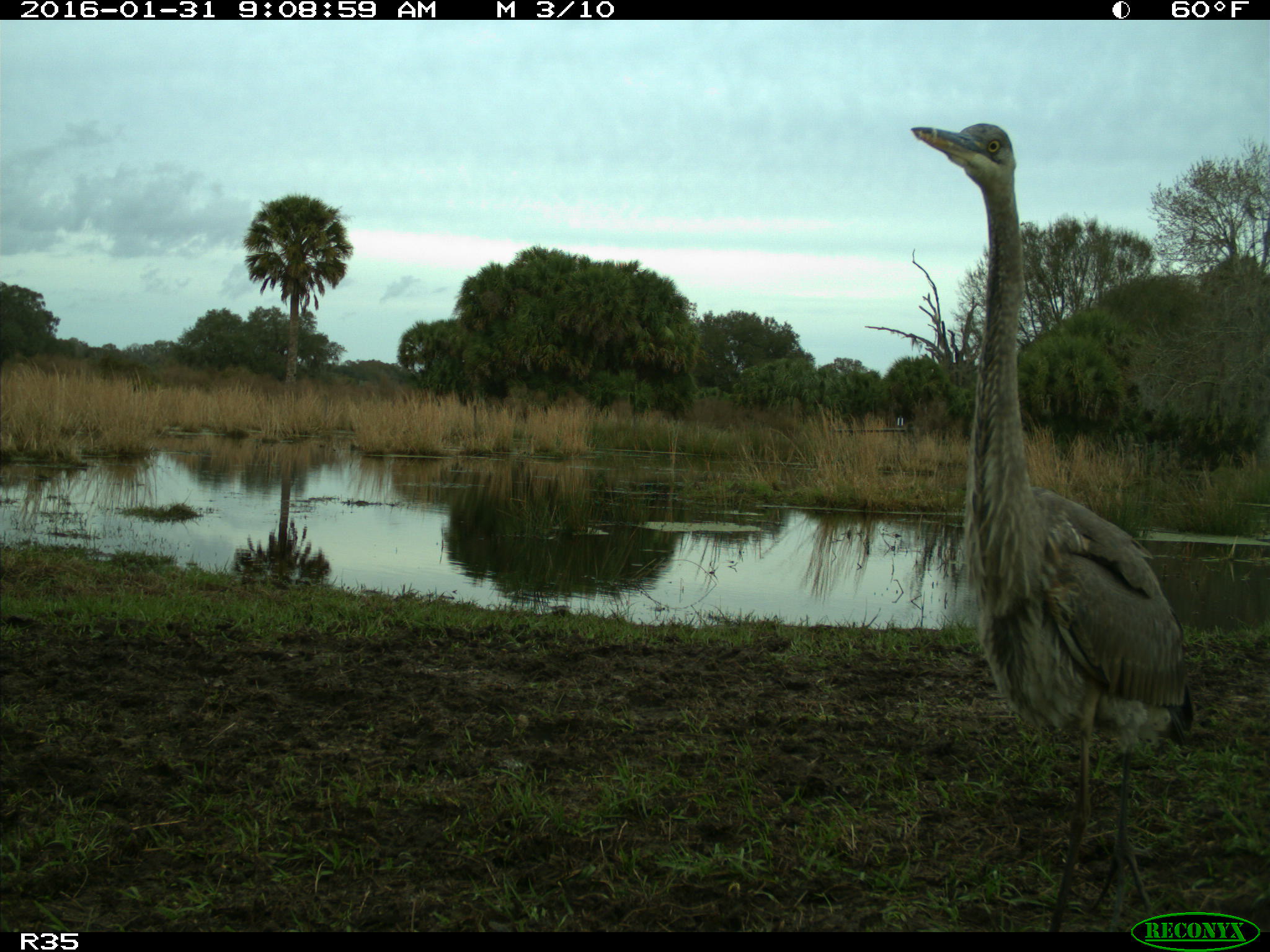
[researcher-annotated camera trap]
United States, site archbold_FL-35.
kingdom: Animalia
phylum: Chordata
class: Aves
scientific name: Aves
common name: birds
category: unidentified bird